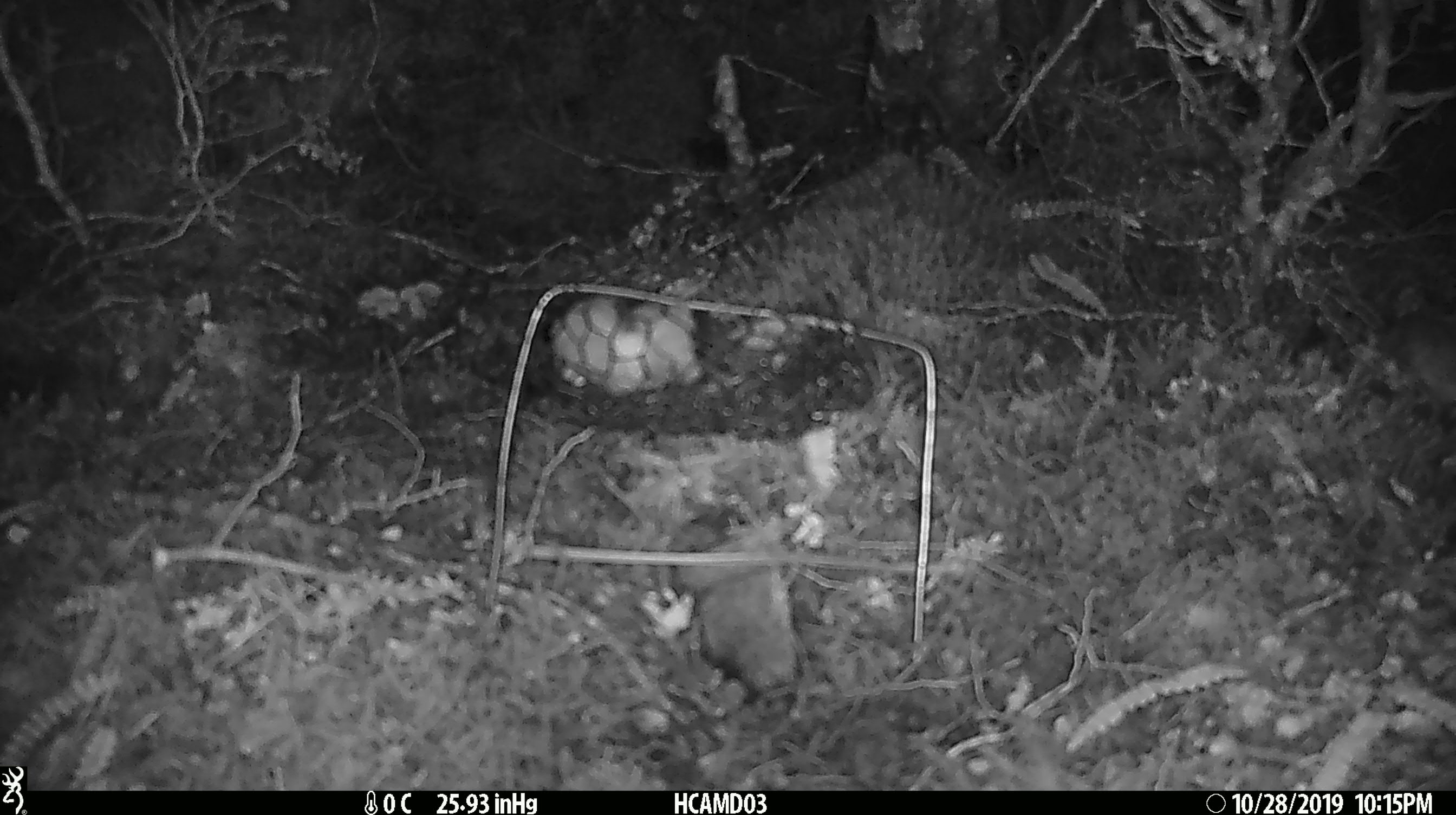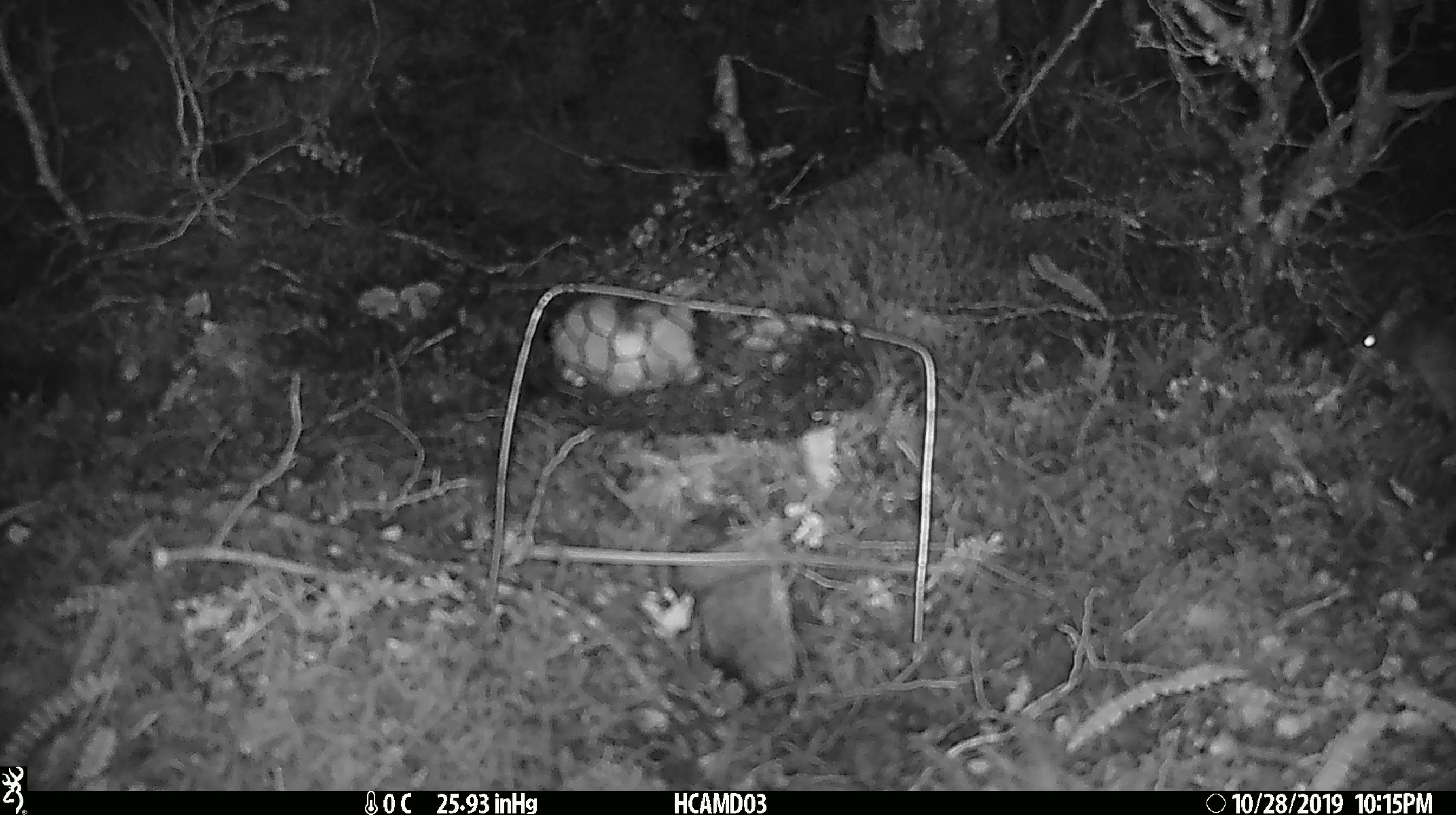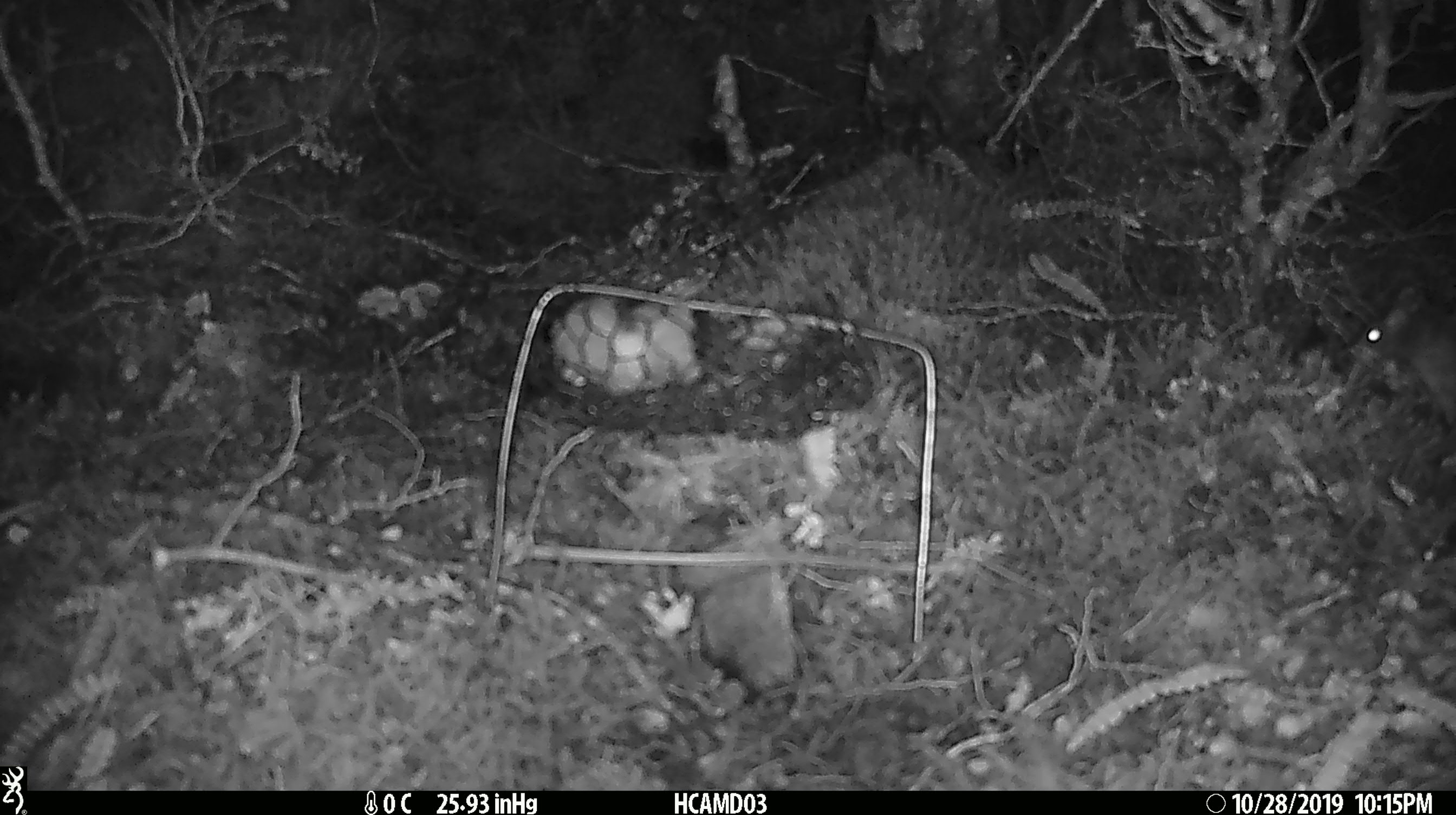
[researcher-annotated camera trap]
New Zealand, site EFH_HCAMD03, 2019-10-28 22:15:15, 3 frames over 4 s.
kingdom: Animalia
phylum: Chordata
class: Mammalia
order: Rodentia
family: Muridae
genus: Mus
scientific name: Mus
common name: mouse